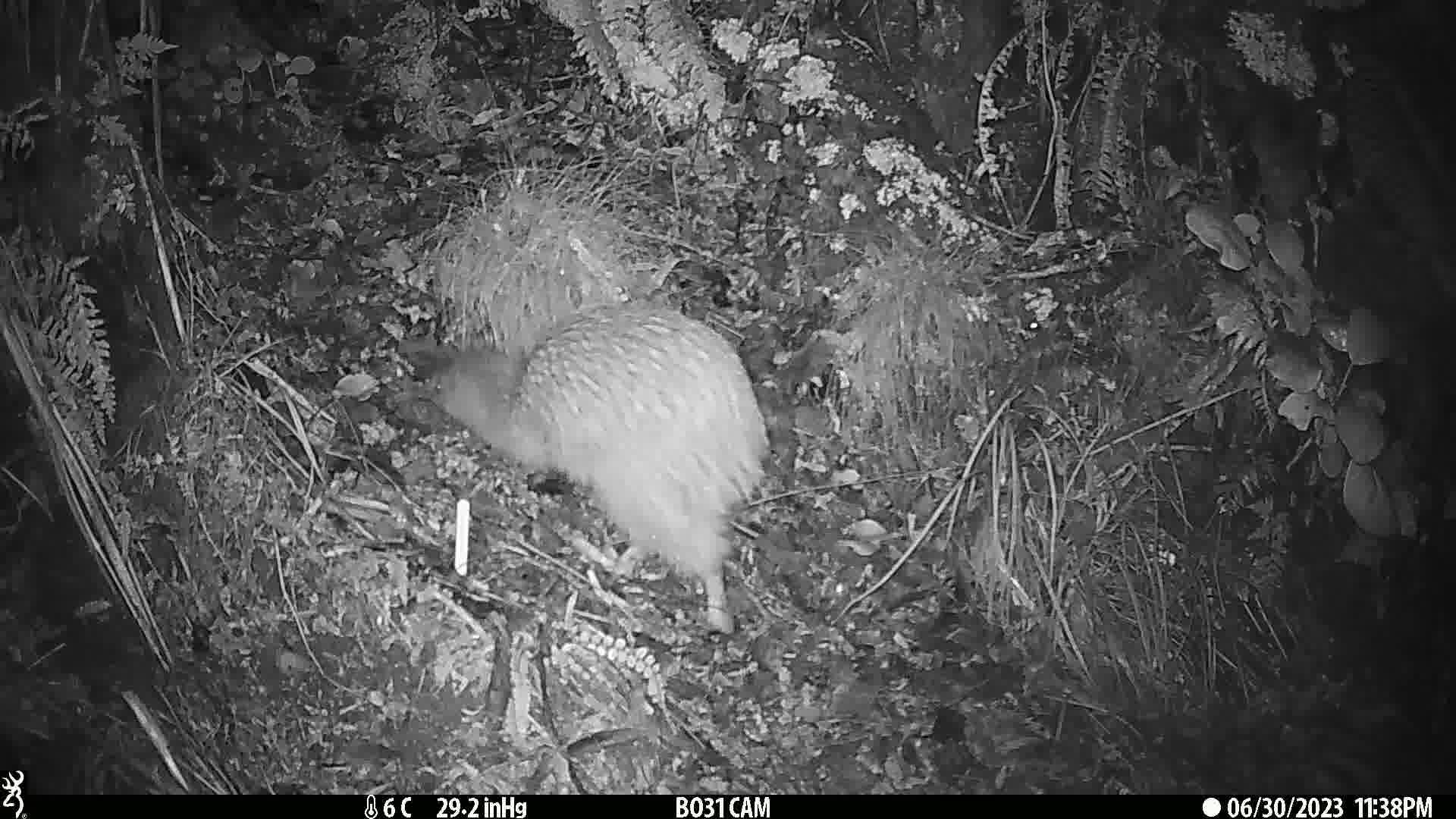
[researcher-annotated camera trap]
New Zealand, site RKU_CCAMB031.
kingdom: Animalia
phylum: Chordata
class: Aves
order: Apterygiformes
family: Apterygidae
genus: Apteryx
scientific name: Apteryx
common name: kiwi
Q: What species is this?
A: Kiwi (Apteryx).